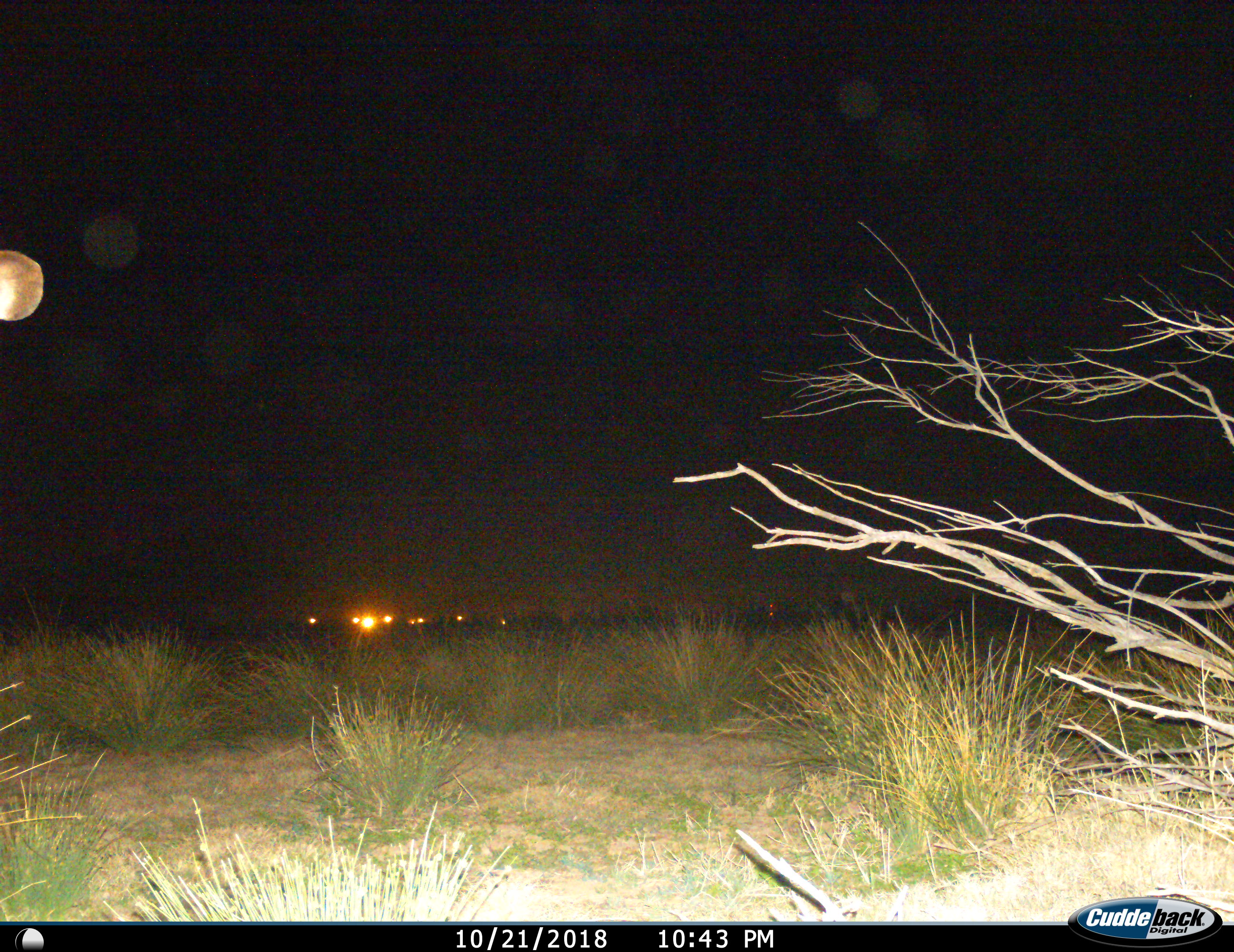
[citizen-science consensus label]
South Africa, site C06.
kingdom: Animalia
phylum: Chordata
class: Mammalia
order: Artiodactyla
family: Bovidae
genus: Tragelaphus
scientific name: Tragelaphus strepsiceros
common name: greater kudu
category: kudu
Kudu (greater kudu) (Tragelaphus strepsiceros), count 1. Behavior (volunteer vote fractions): standing 83%, resting 0%, moving 17%, interacting 0%. Young present (vote fraction): 0%. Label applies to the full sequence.